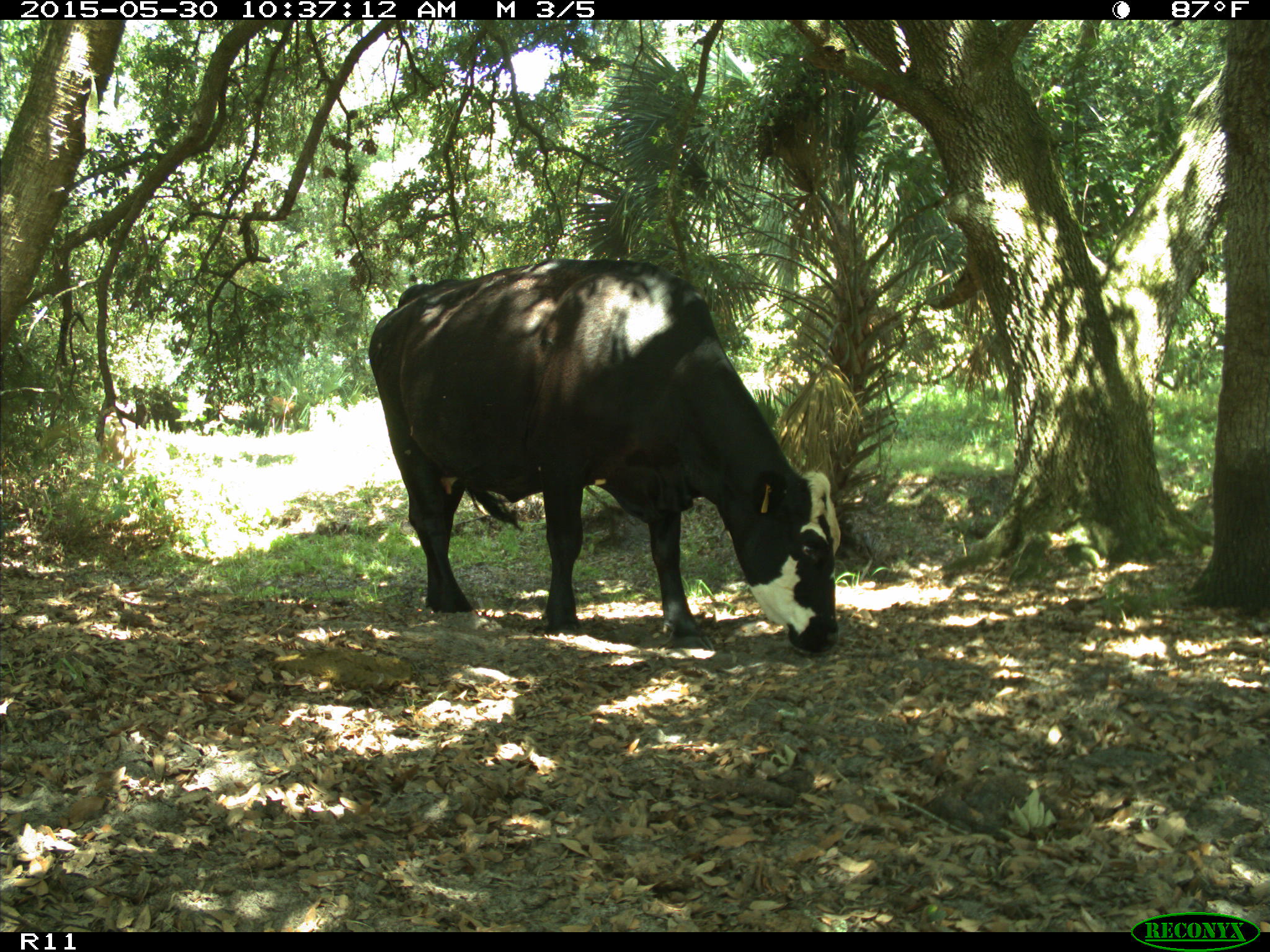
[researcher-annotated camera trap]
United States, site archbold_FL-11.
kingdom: Animalia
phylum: Chordata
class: Mammalia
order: Artiodactyla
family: Bovidae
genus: Bos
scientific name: Bos taurus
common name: domestic cow